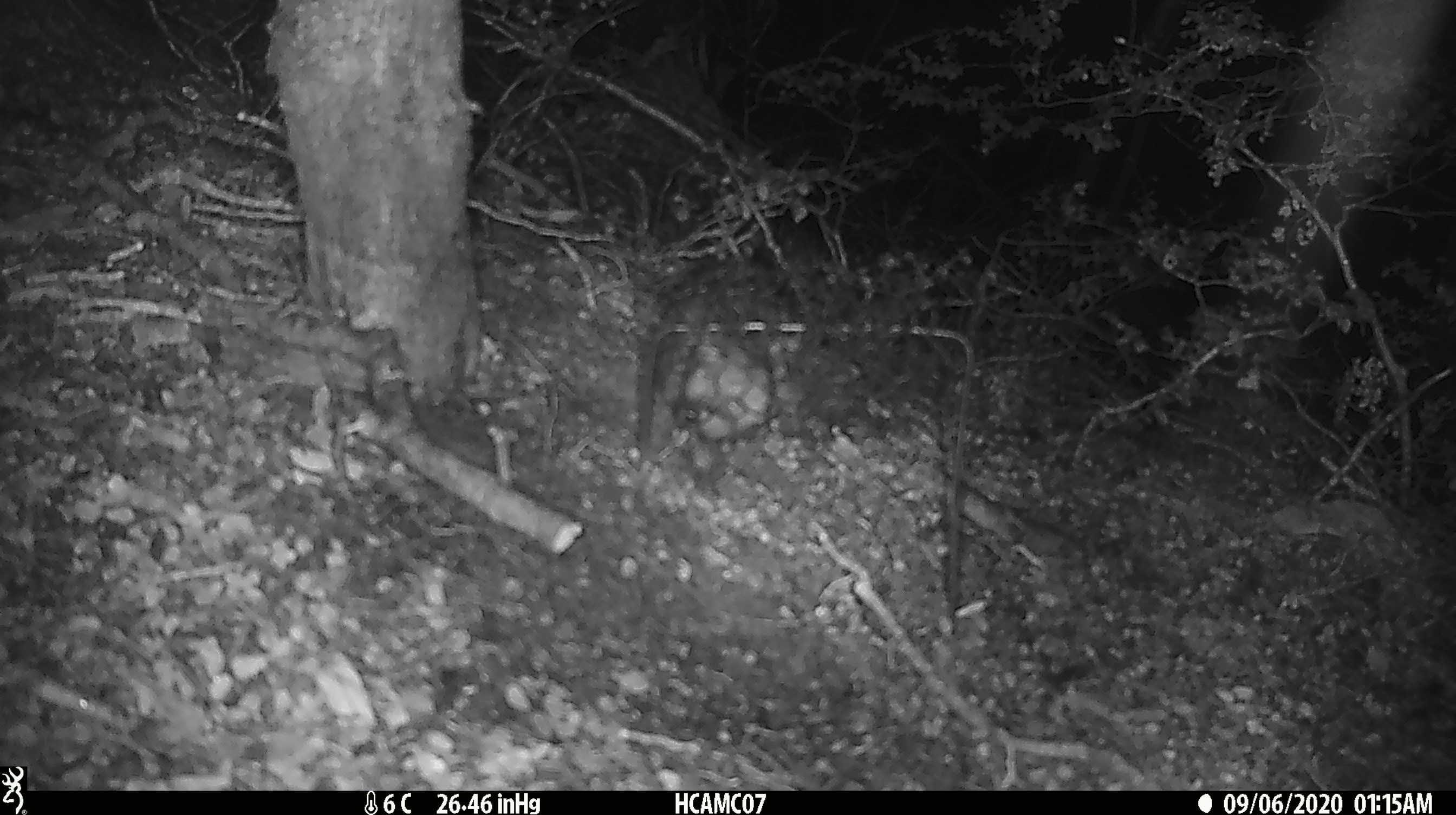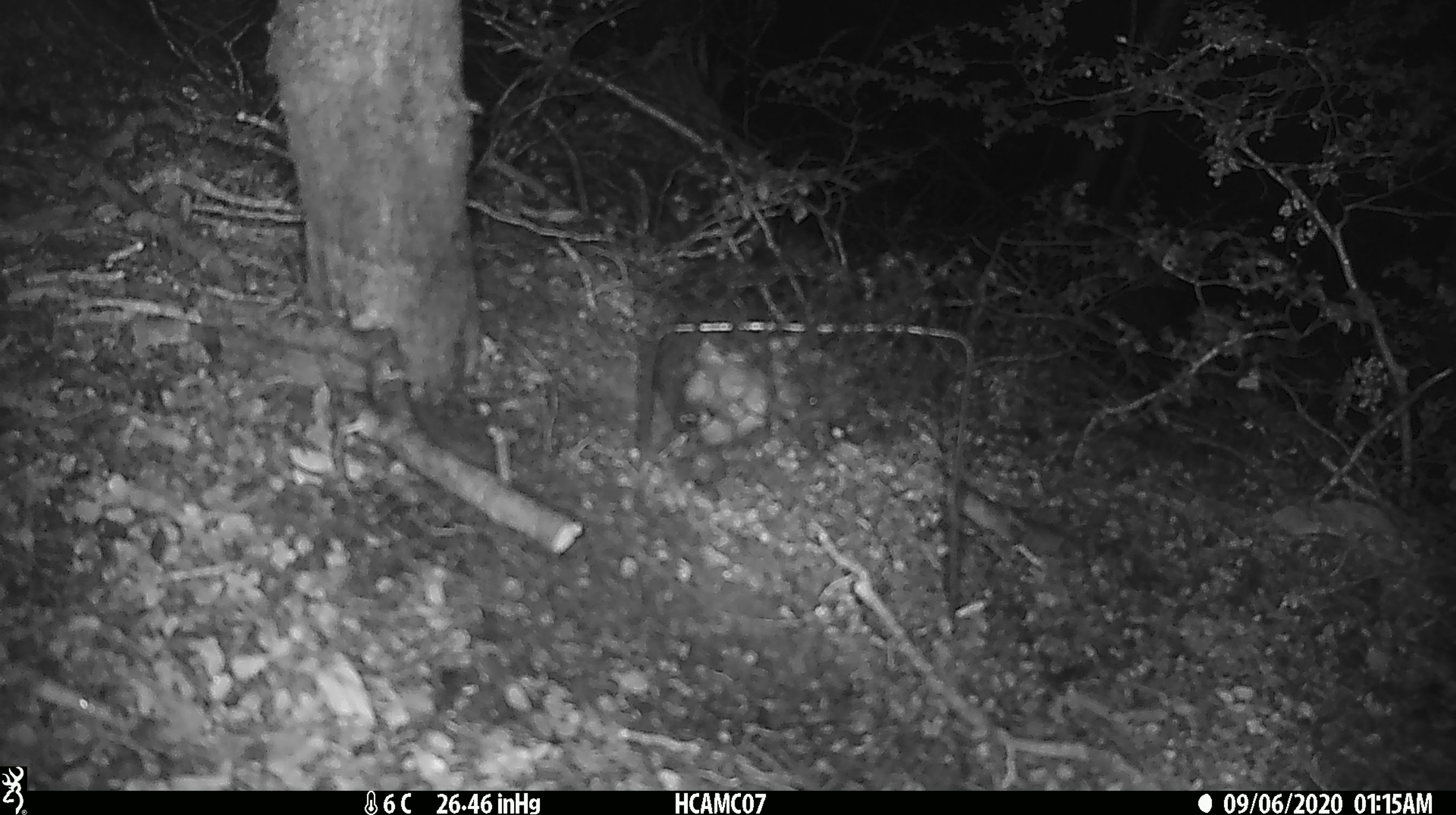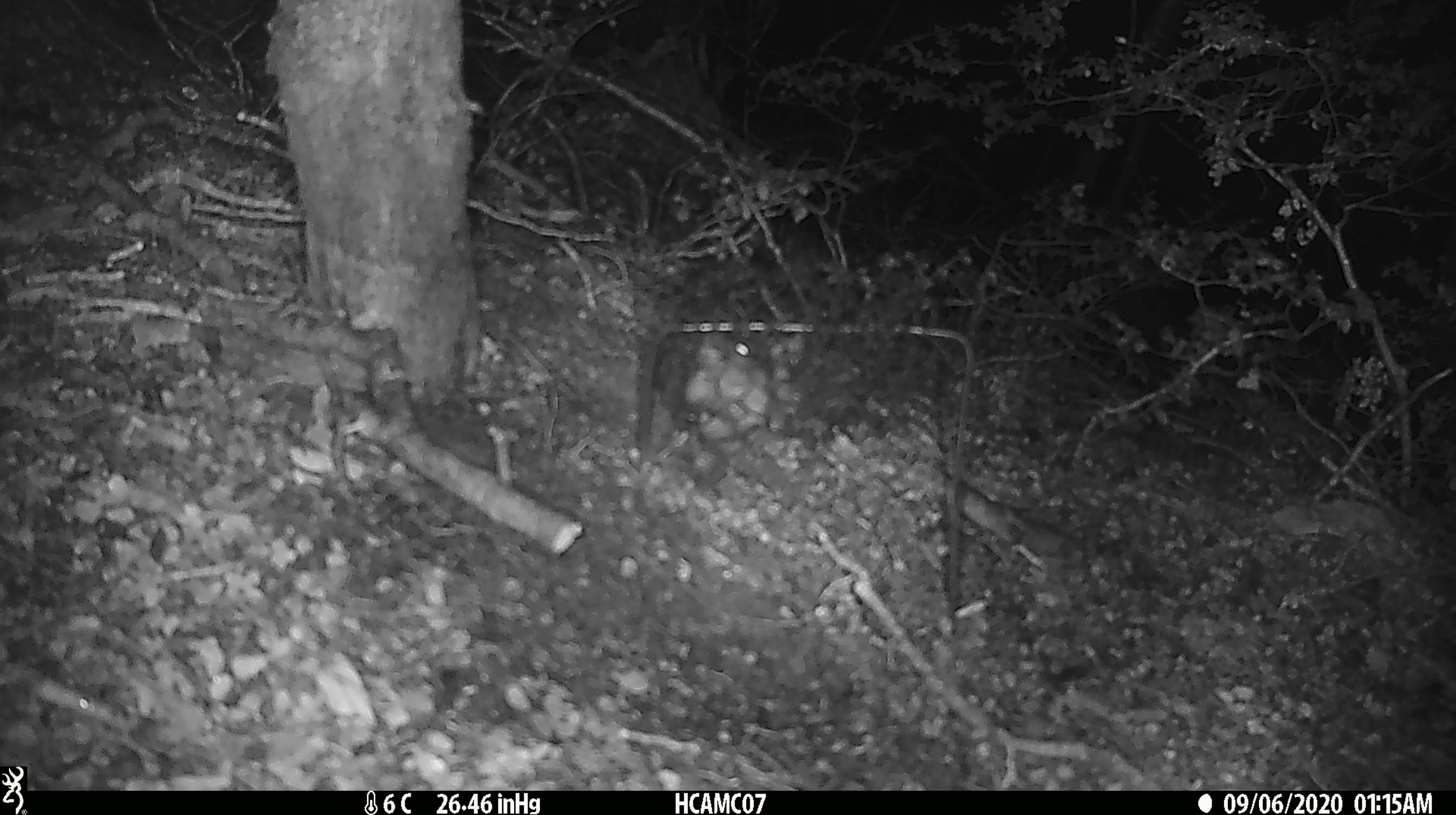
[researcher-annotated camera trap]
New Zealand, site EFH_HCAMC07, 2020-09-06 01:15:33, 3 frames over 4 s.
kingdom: Animalia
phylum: Chordata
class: Mammalia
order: Rodentia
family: Muridae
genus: Rattus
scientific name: Rattus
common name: rat